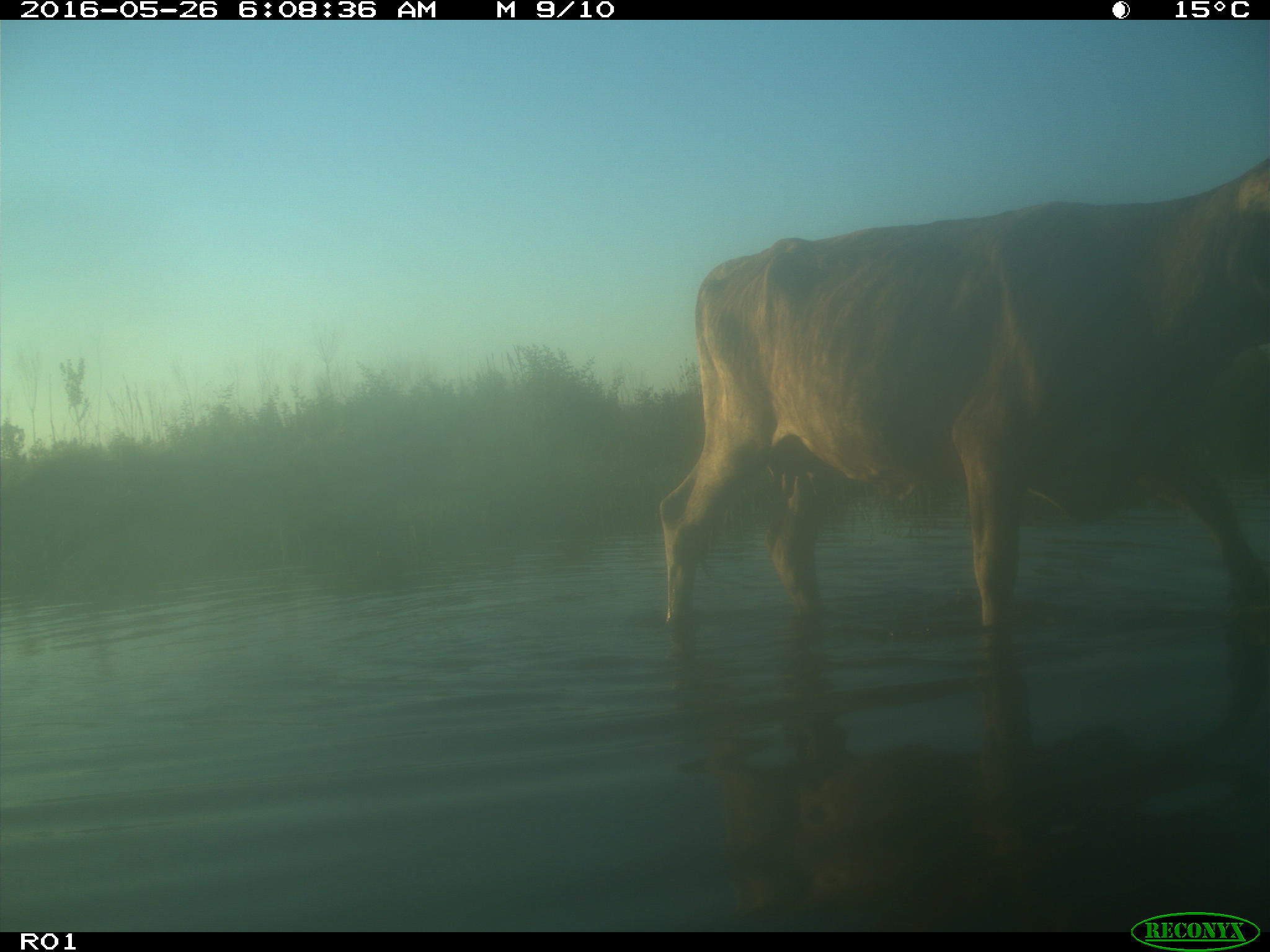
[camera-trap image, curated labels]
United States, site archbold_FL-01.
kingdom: Animalia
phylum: Chordata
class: Mammalia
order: Artiodactyla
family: Bovidae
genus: Bos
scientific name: Bos taurus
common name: domestic cow